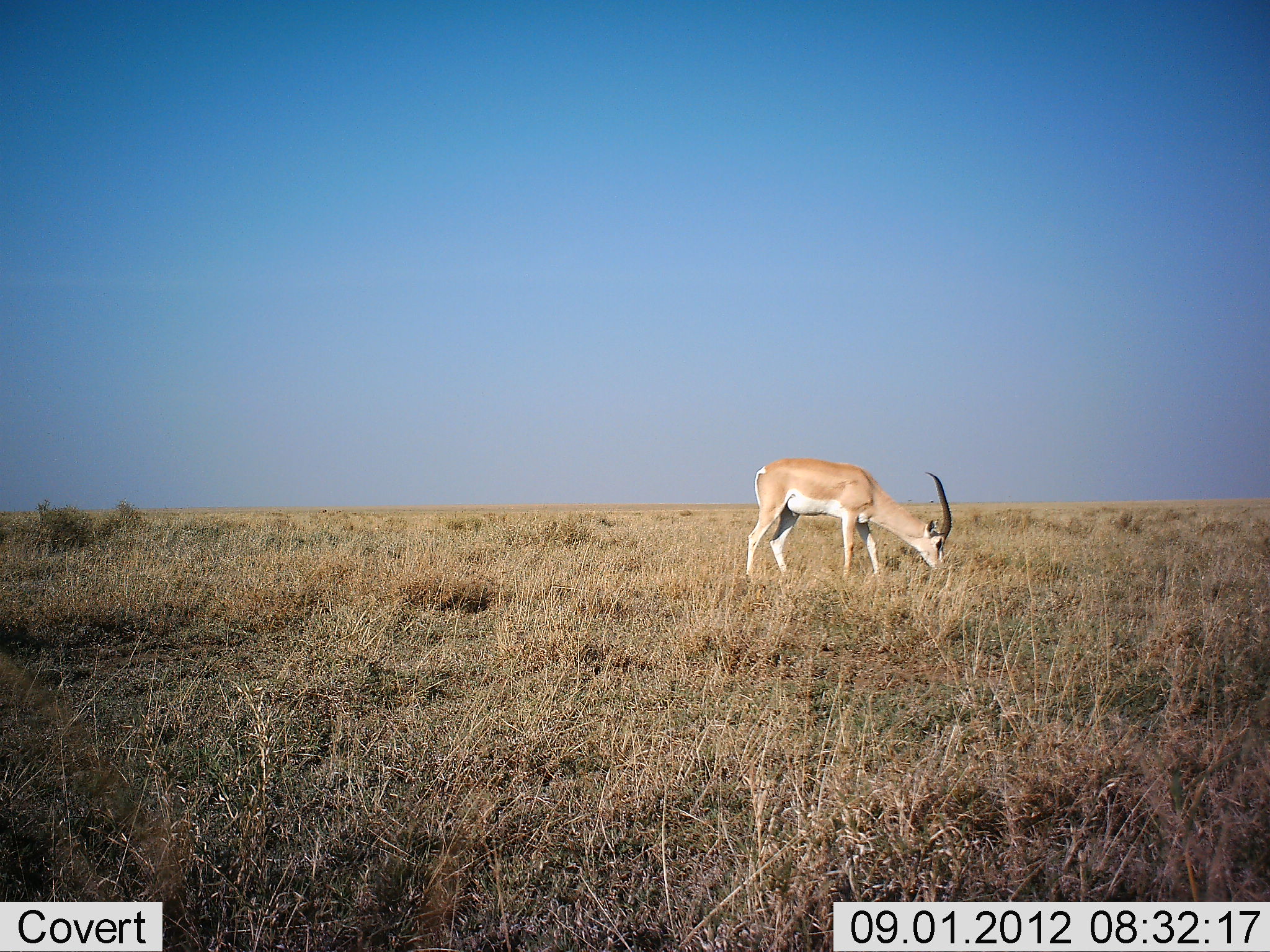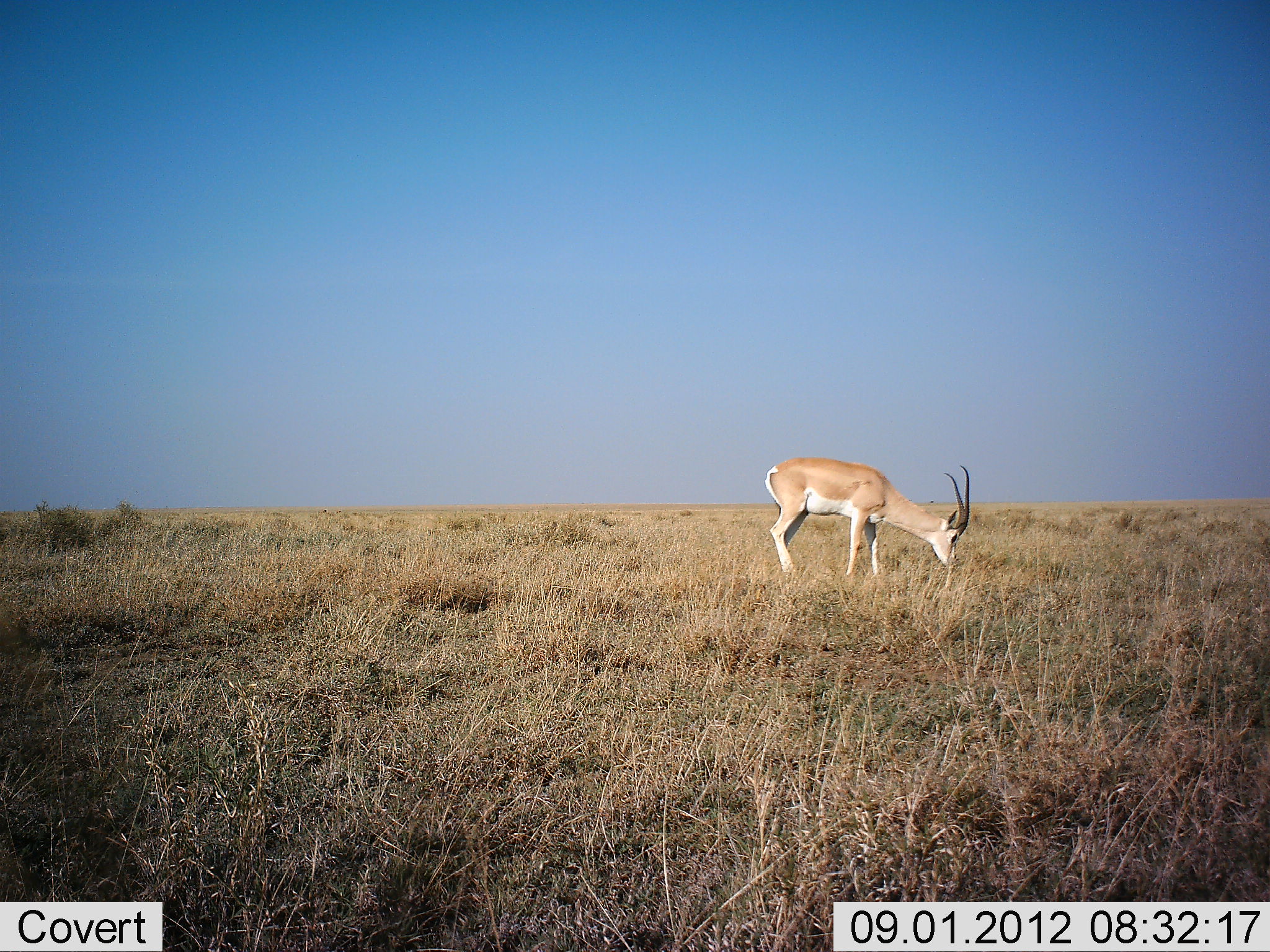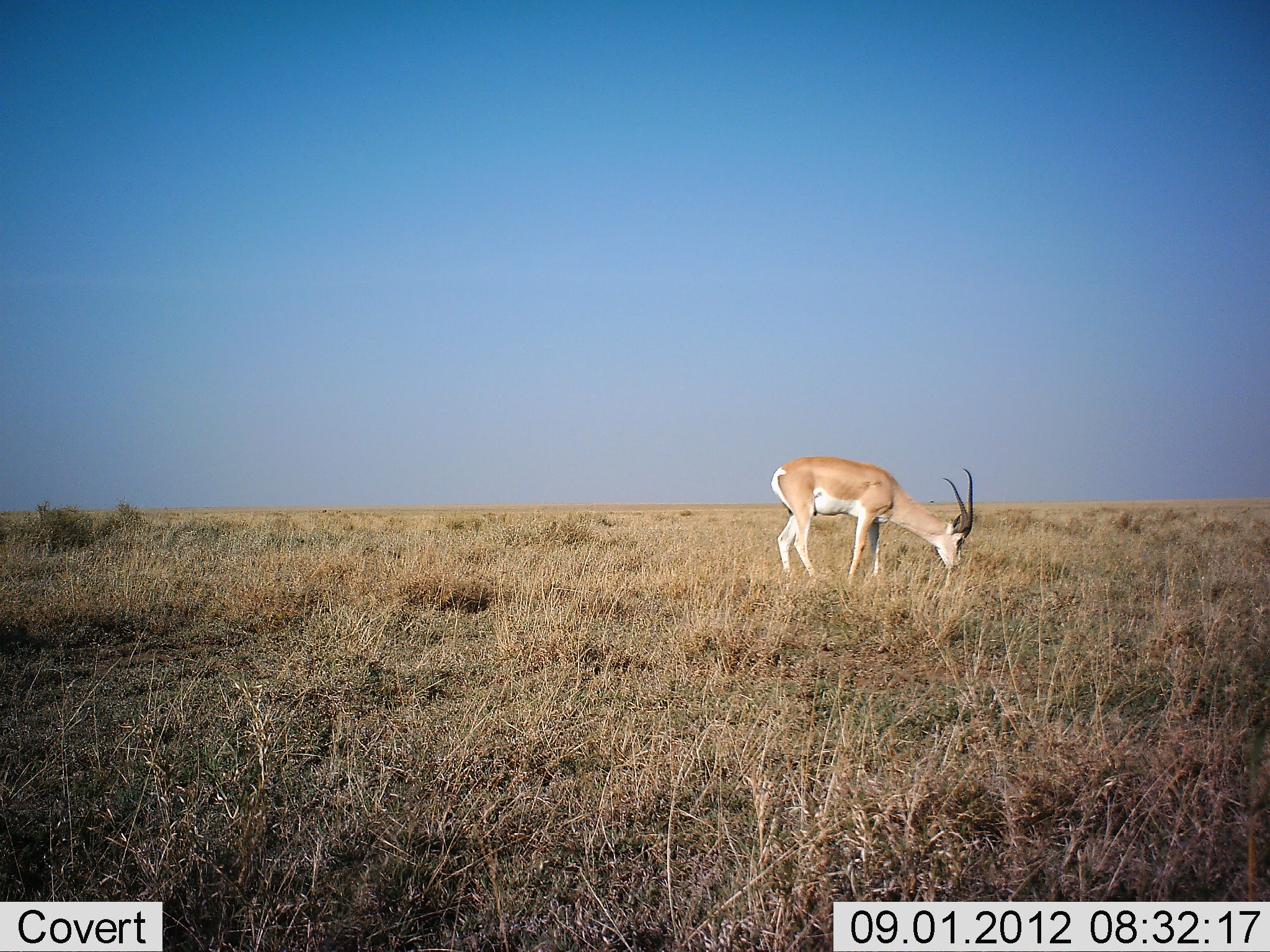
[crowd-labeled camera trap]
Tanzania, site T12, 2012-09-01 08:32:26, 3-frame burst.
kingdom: Animalia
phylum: Chordata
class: Mammalia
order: Artiodactyla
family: Bovidae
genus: Nanger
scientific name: Nanger granti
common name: grant's gazelle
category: gazellegrants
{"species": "gazellegrants (grant's gazelle) (Nanger granti)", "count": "1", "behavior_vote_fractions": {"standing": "0%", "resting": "0%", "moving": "0%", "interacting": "0%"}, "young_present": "0%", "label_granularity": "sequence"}